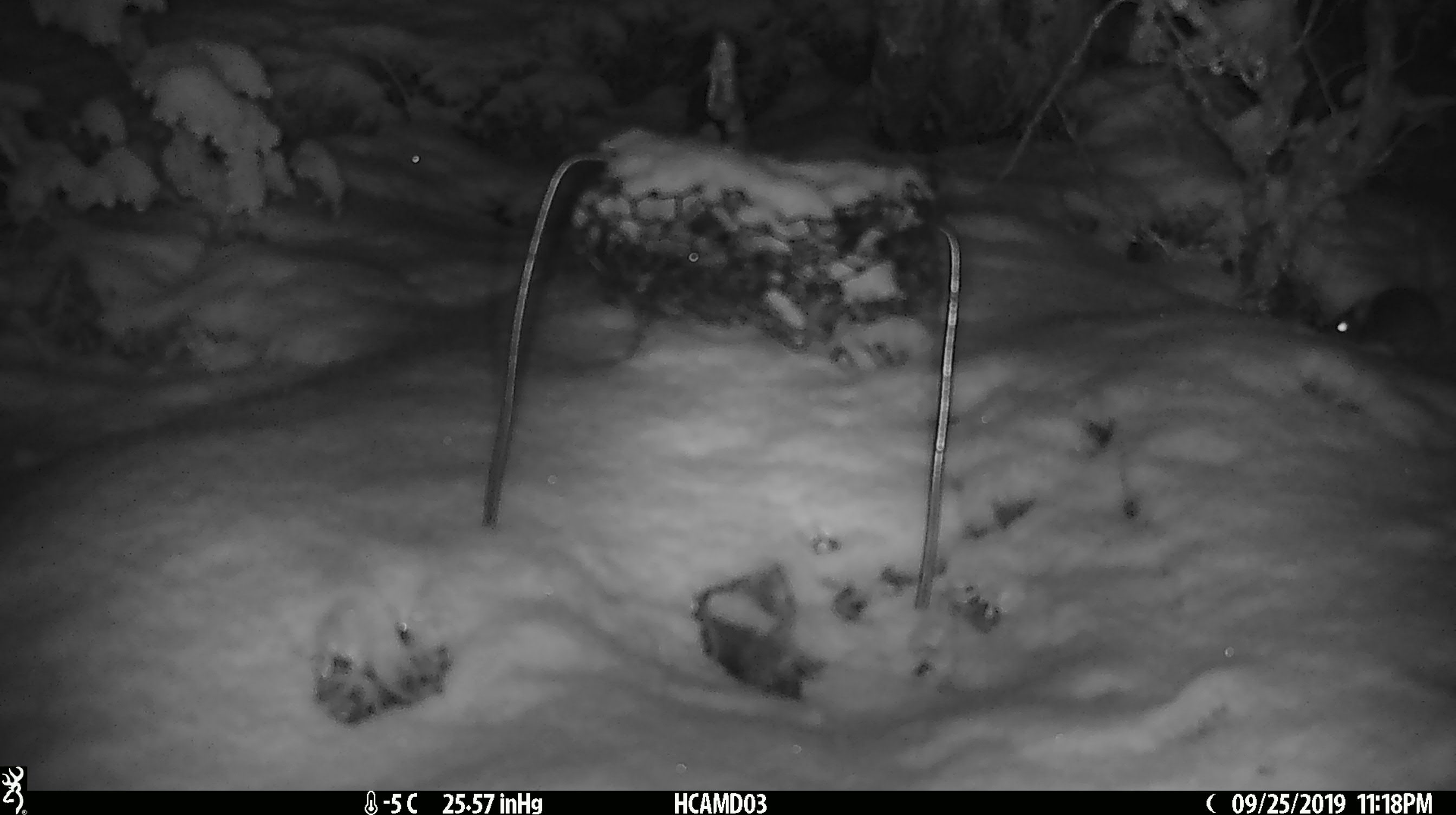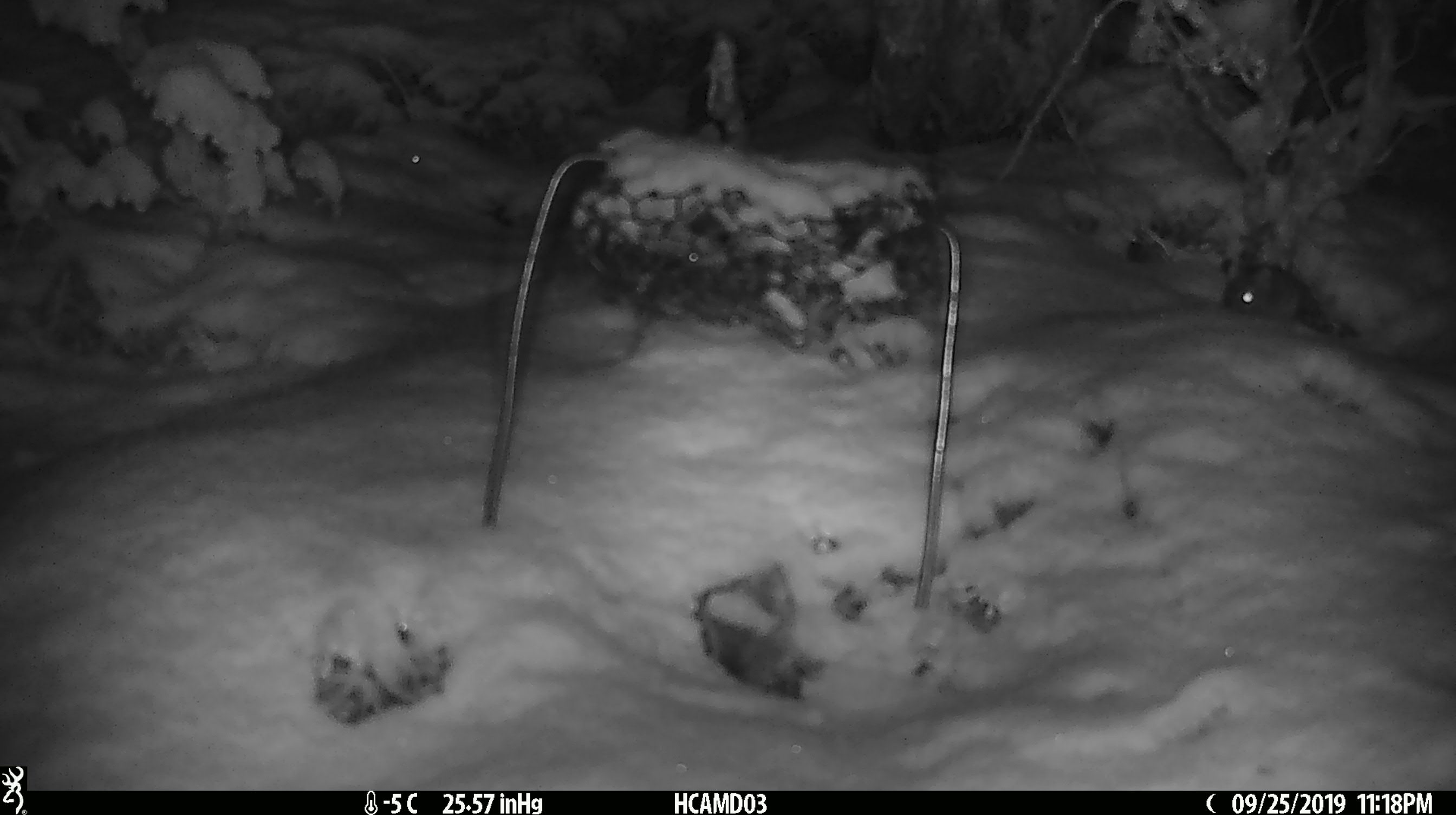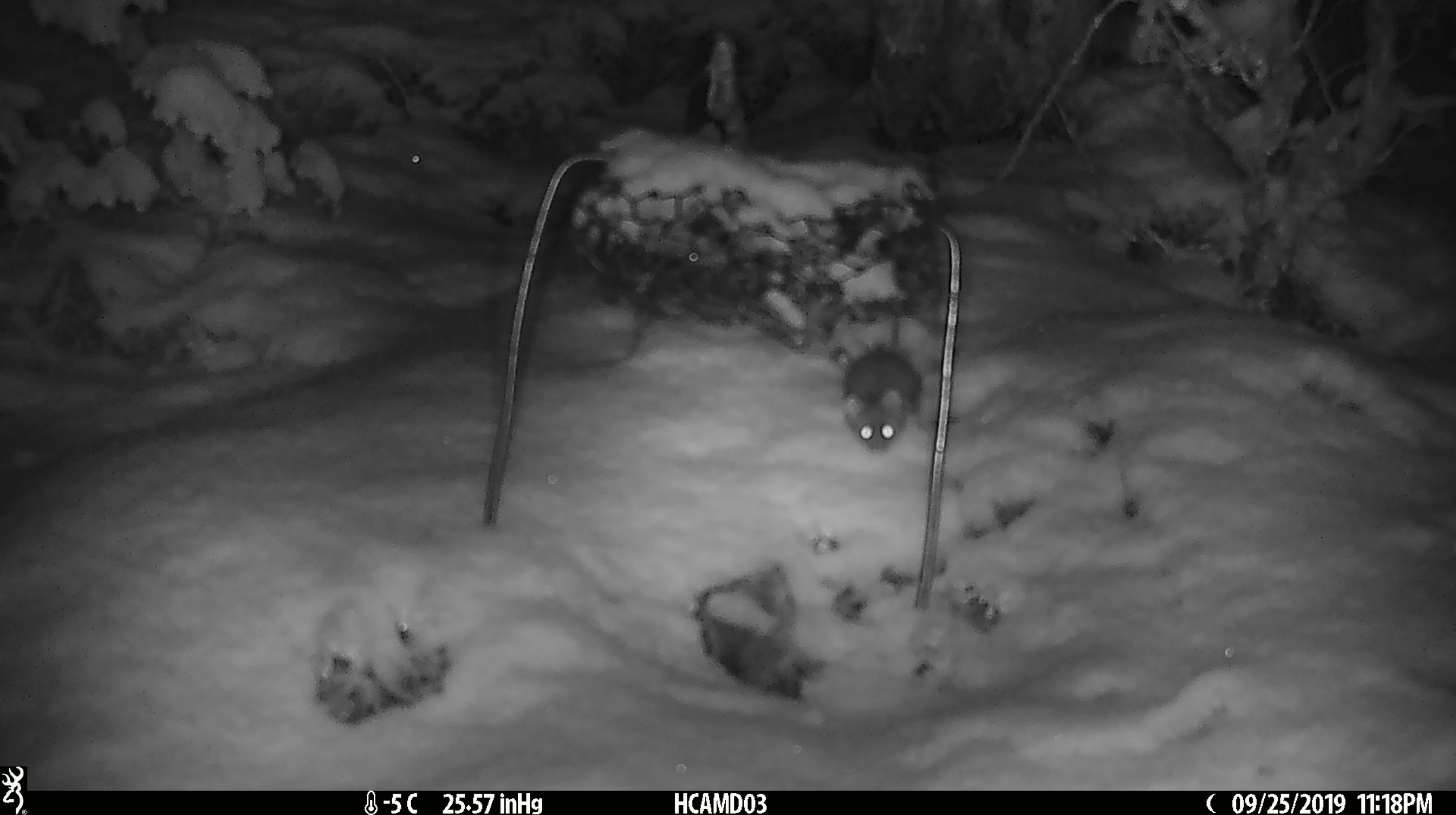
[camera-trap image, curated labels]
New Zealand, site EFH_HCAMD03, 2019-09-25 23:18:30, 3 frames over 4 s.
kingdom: Animalia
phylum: Chordata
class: Mammalia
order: Rodentia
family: Muridae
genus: Mus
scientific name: Mus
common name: mouse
Mouse (Mus).